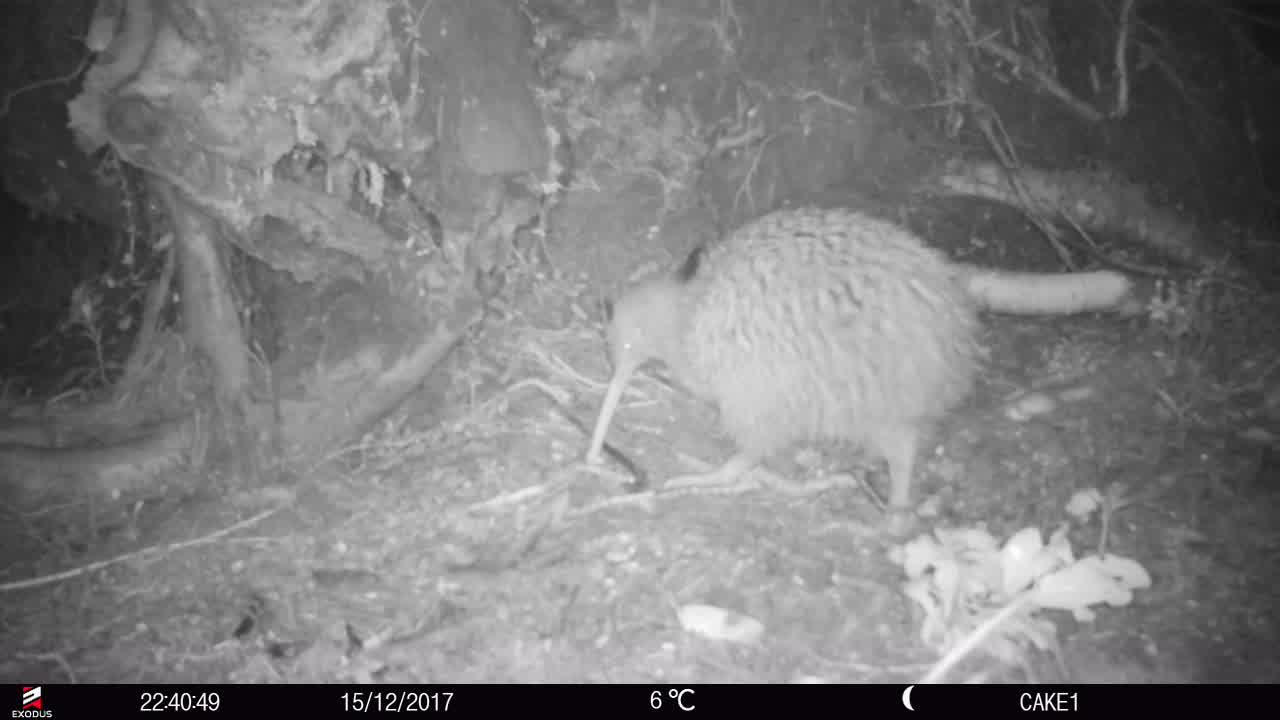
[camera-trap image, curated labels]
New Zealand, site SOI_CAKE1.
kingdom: Animalia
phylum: Chordata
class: Aves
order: Apterygiformes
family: Apterygidae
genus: Apteryx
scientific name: Apteryx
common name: kiwi